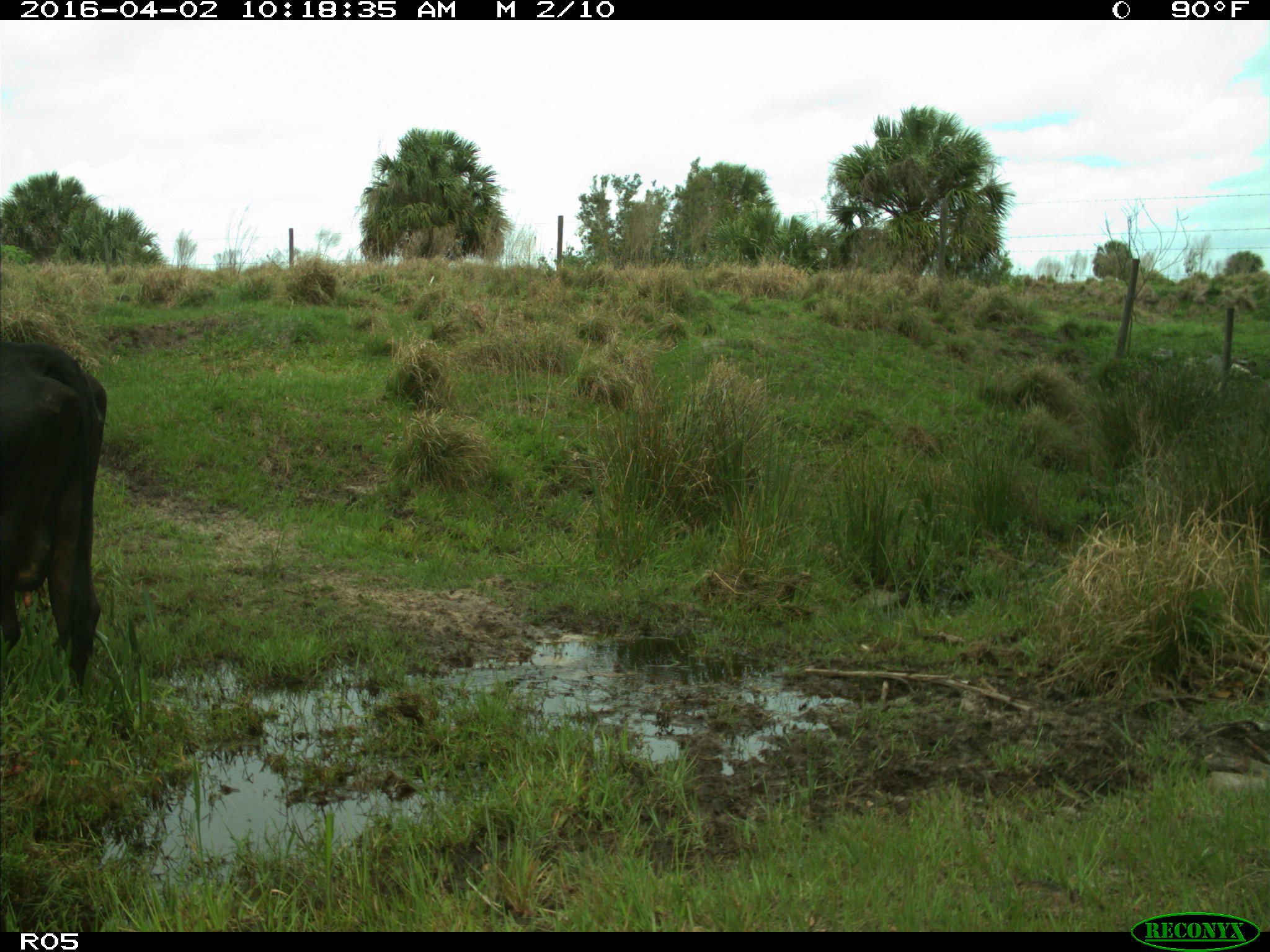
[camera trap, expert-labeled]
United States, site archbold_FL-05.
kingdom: Animalia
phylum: Chordata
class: Mammalia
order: Artiodactyla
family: Bovidae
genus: Bos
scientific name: Bos taurus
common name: domestic cow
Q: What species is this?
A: Bos taurus (domestic cow).